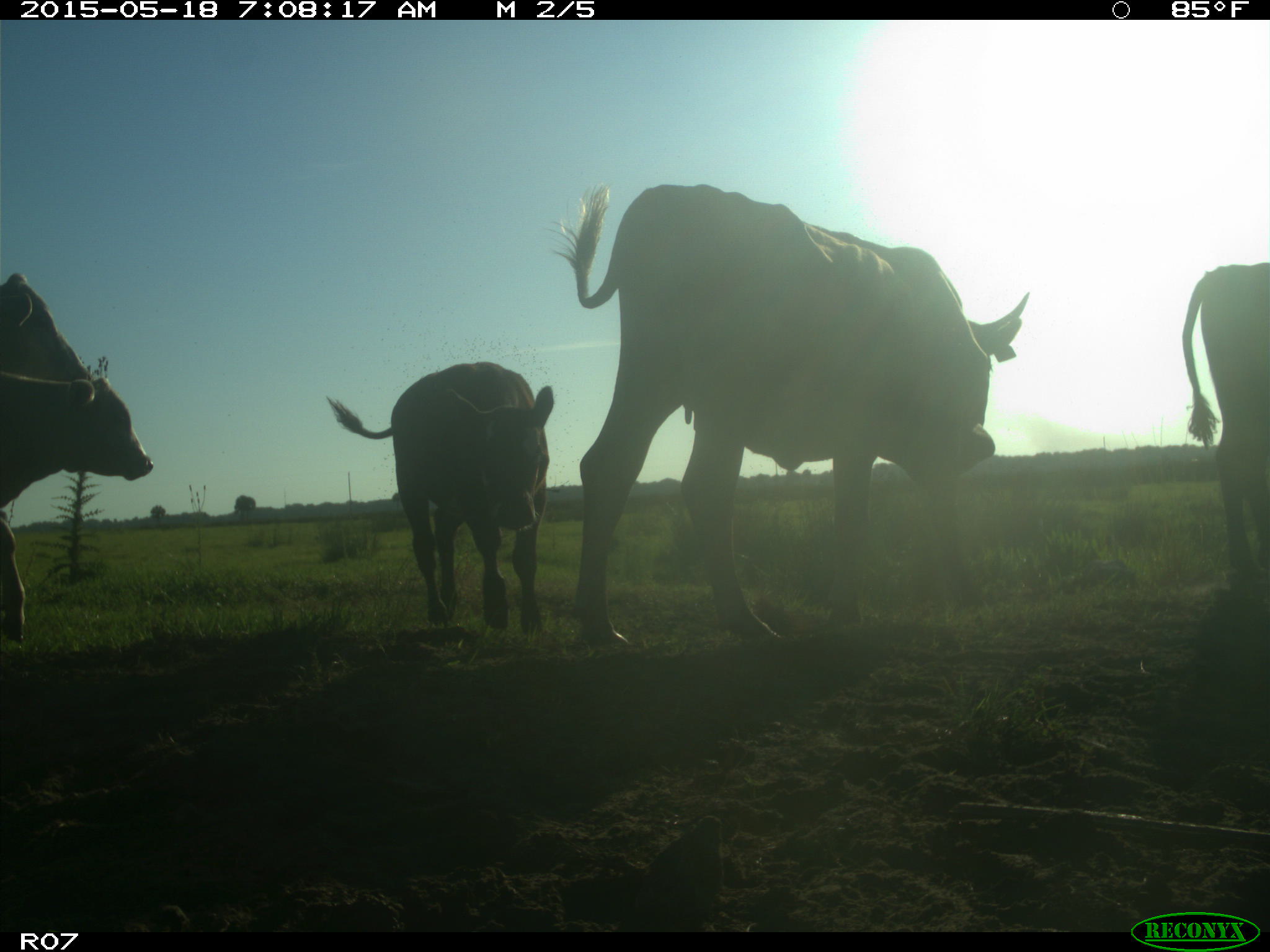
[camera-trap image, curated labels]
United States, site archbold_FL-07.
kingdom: Animalia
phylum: Chordata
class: Mammalia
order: Artiodactyla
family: Bovidae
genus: Bos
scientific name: Bos taurus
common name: domestic cow